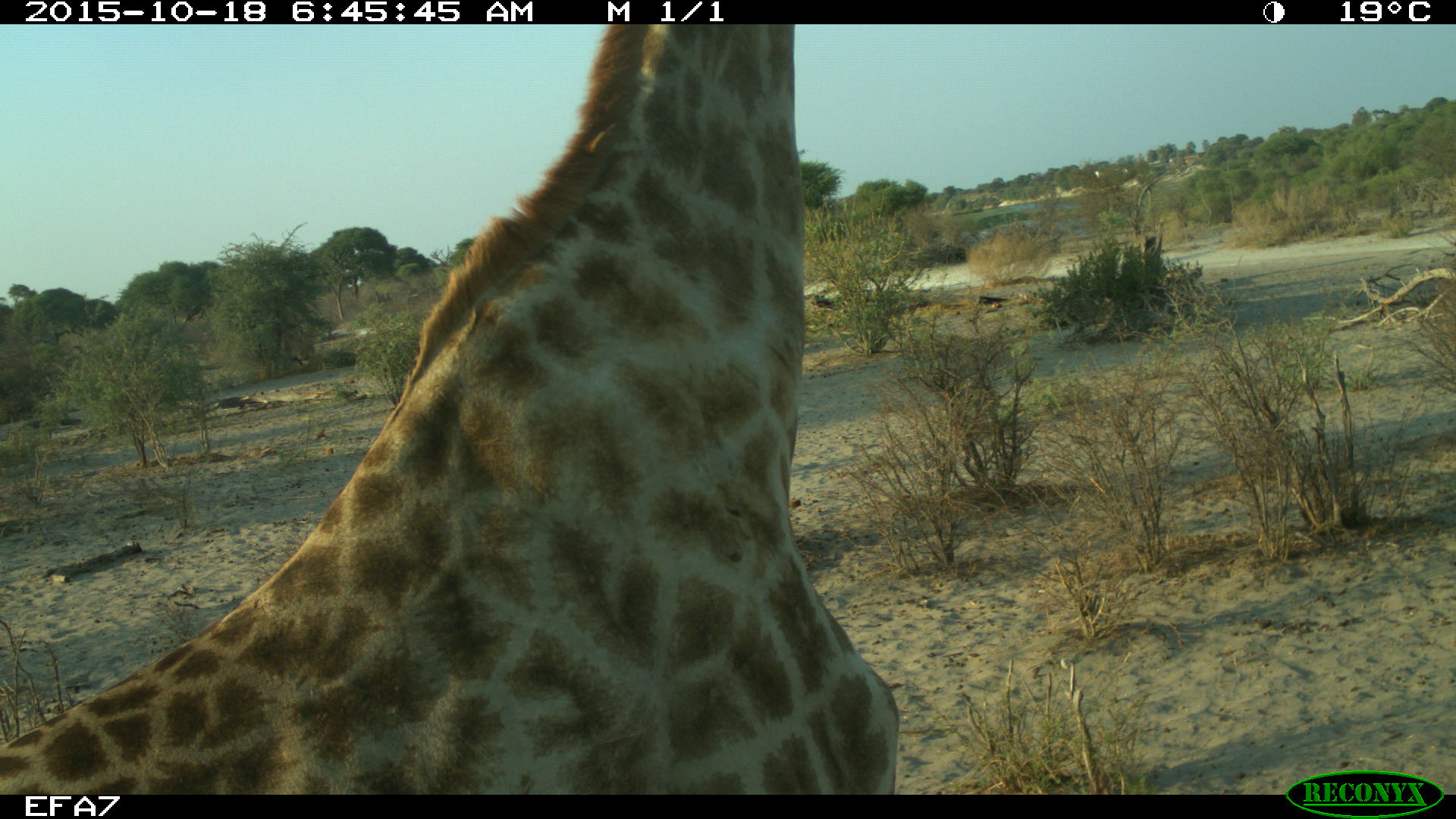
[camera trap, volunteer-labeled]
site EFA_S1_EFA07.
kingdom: Animalia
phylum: Chordata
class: Mammalia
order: Artiodactyla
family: Giraffidae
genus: Giraffa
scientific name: Giraffa camelopardalis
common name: giraffe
Giraffe (Giraffa camelopardalis), count 1. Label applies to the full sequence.